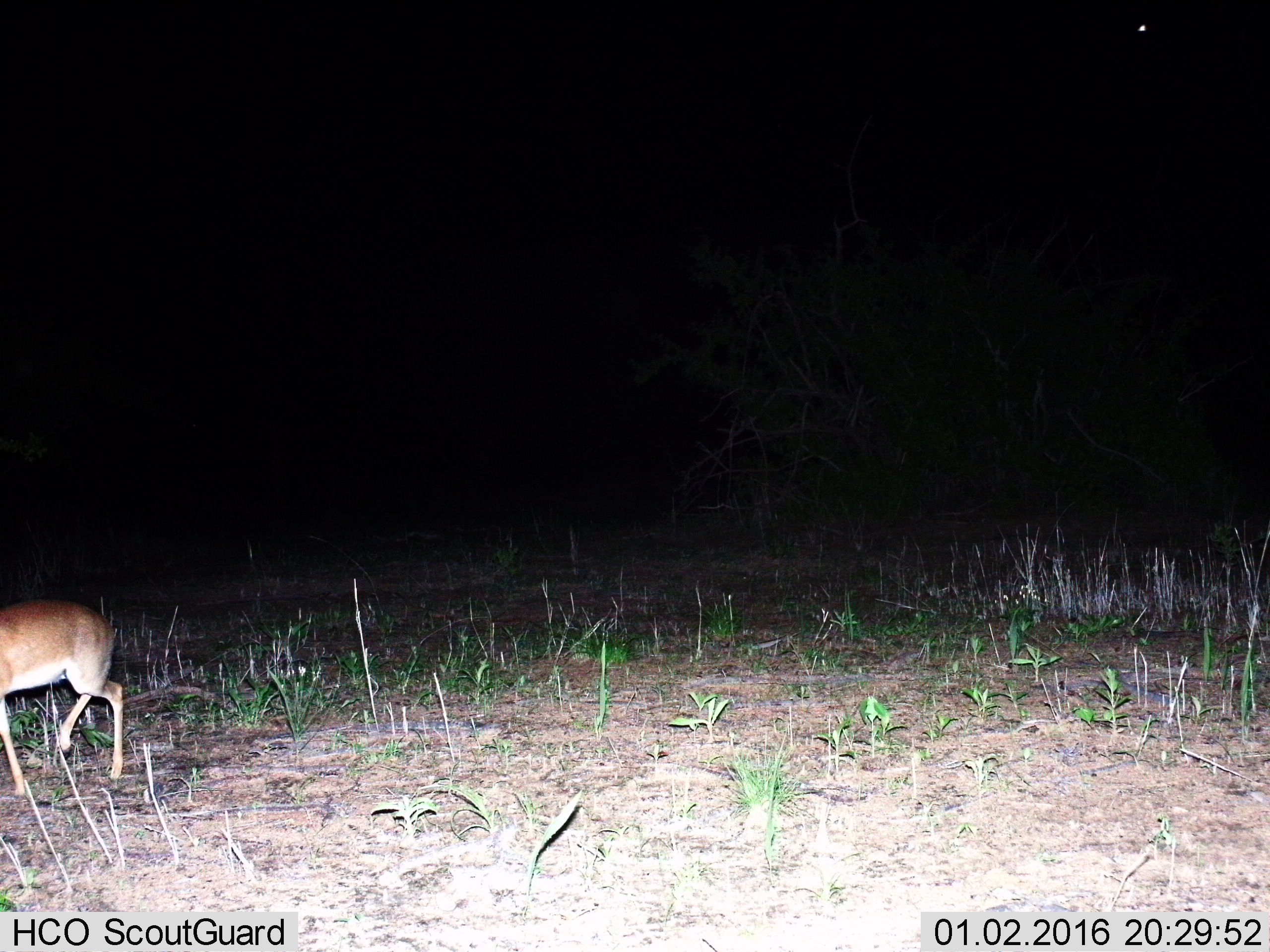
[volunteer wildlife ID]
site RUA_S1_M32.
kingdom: Animalia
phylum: Chordata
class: Mammalia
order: Artiodactyla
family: Bovidae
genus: Madoqua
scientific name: Madoqua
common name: dik-dik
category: dikdik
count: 1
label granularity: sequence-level